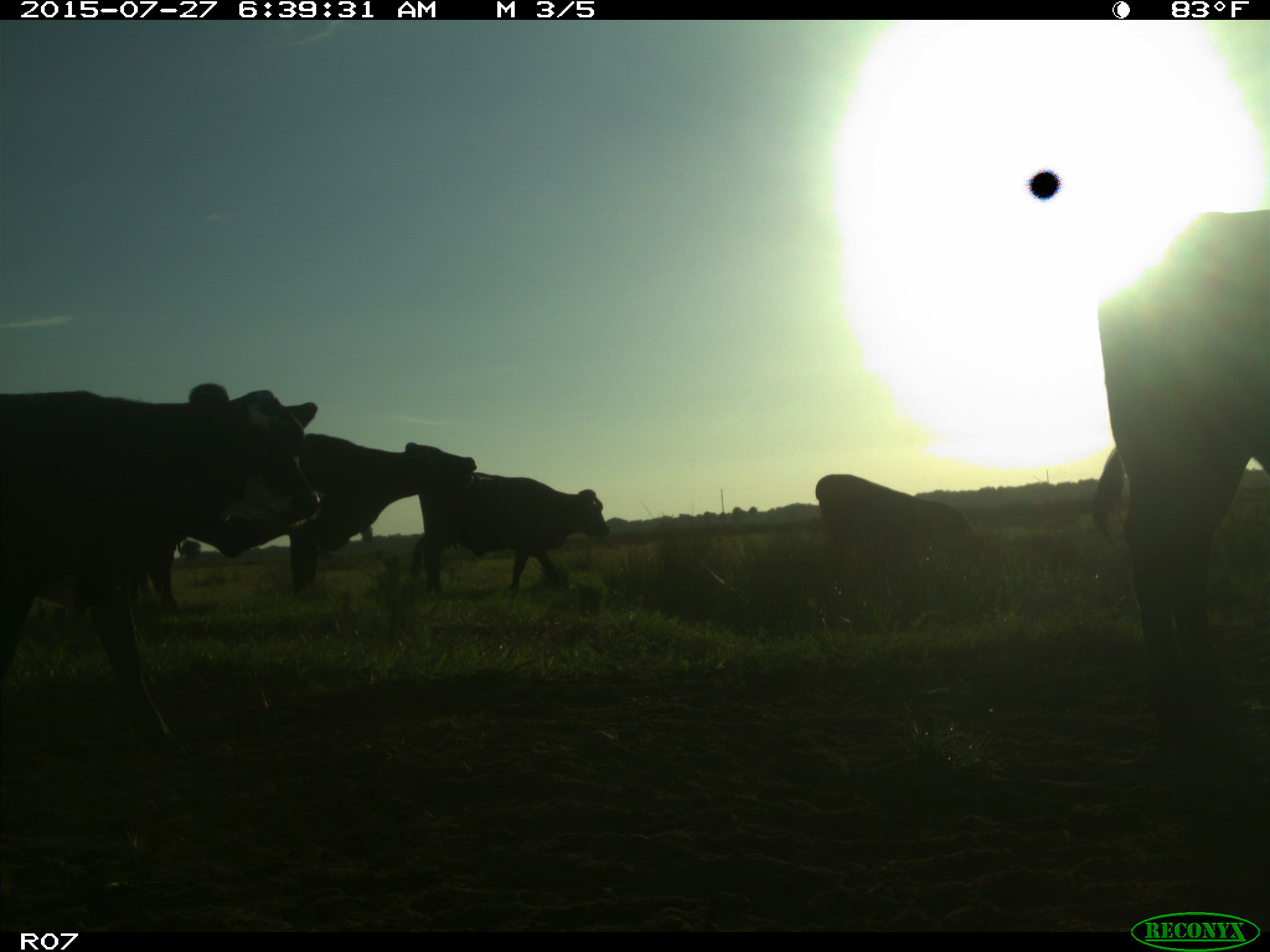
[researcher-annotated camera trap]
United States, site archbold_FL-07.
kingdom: Animalia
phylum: Chordata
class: Mammalia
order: Artiodactyla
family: Bovidae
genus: Bos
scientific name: Bos taurus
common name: domestic cow